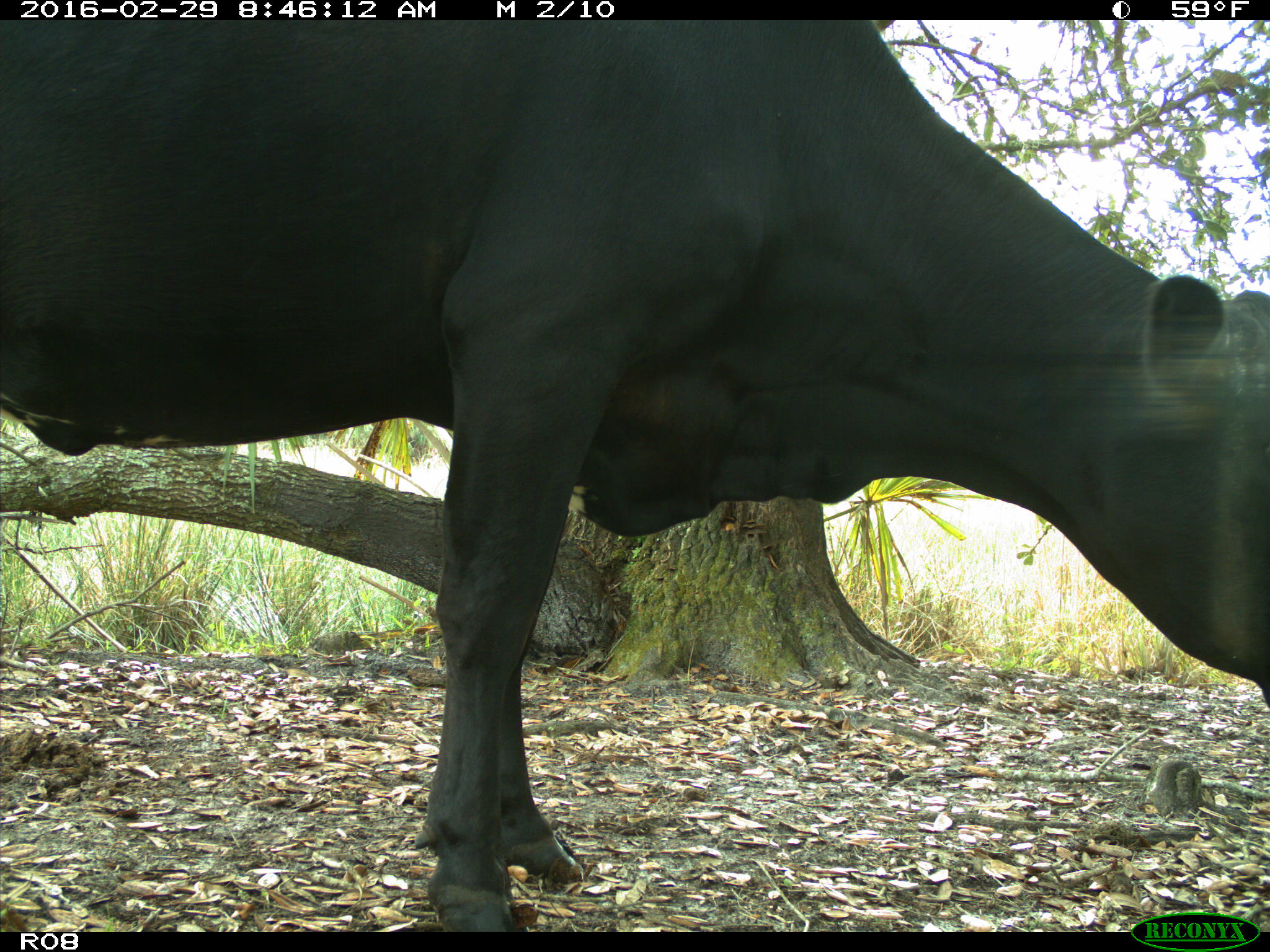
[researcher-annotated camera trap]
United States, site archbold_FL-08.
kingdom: Animalia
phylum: Chordata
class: Mammalia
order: Artiodactyla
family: Bovidae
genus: Bos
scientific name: Bos taurus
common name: domestic cow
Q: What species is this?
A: Bos taurus (domestic cow).